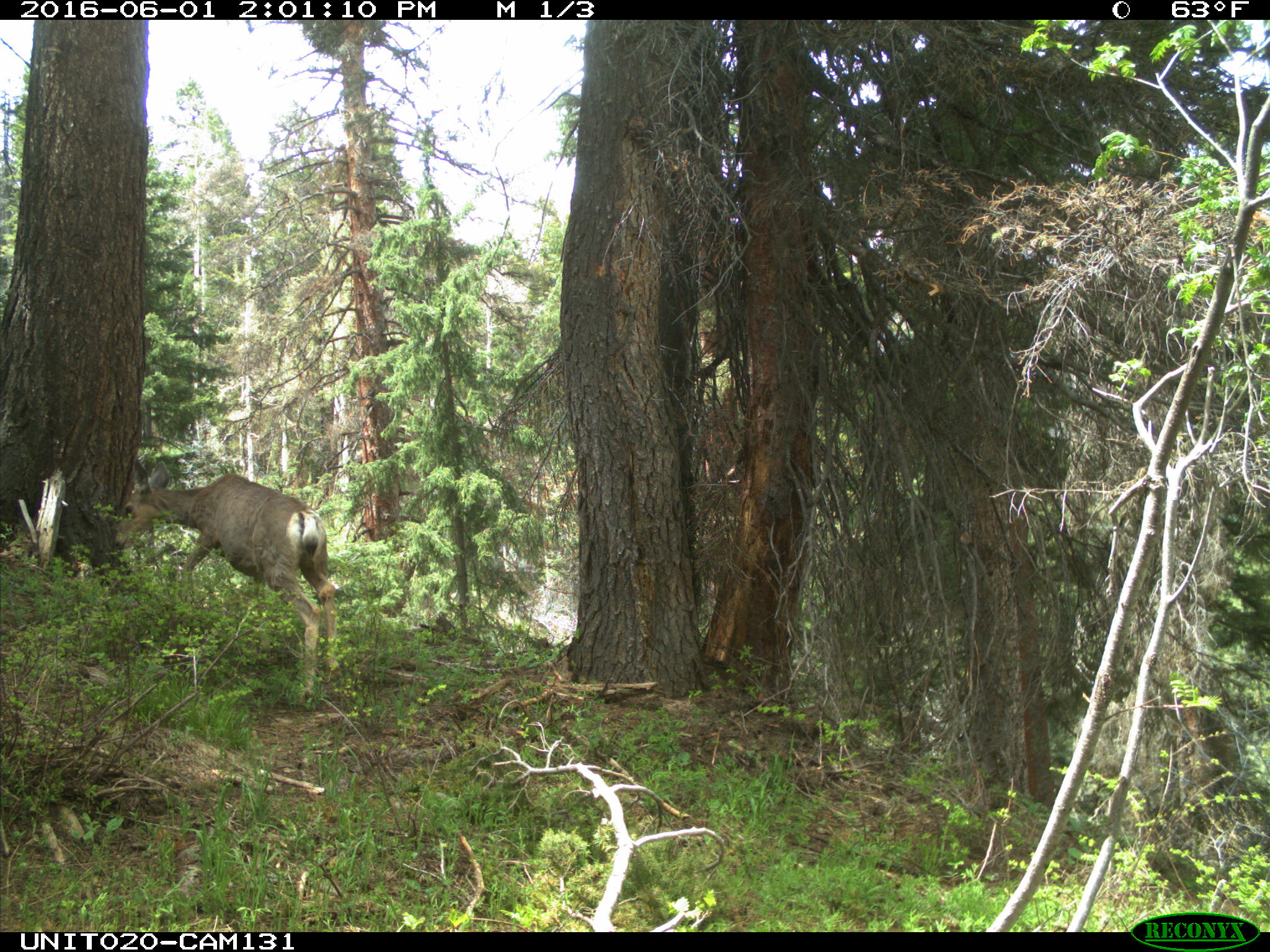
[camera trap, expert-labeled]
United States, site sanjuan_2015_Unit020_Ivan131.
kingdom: Animalia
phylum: Chordata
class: Mammalia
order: Artiodactyla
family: Cervidae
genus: Odocoileus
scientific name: Odocoileus hemionus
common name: mule deer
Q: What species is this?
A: Odocoileus hemionus (mule deer).